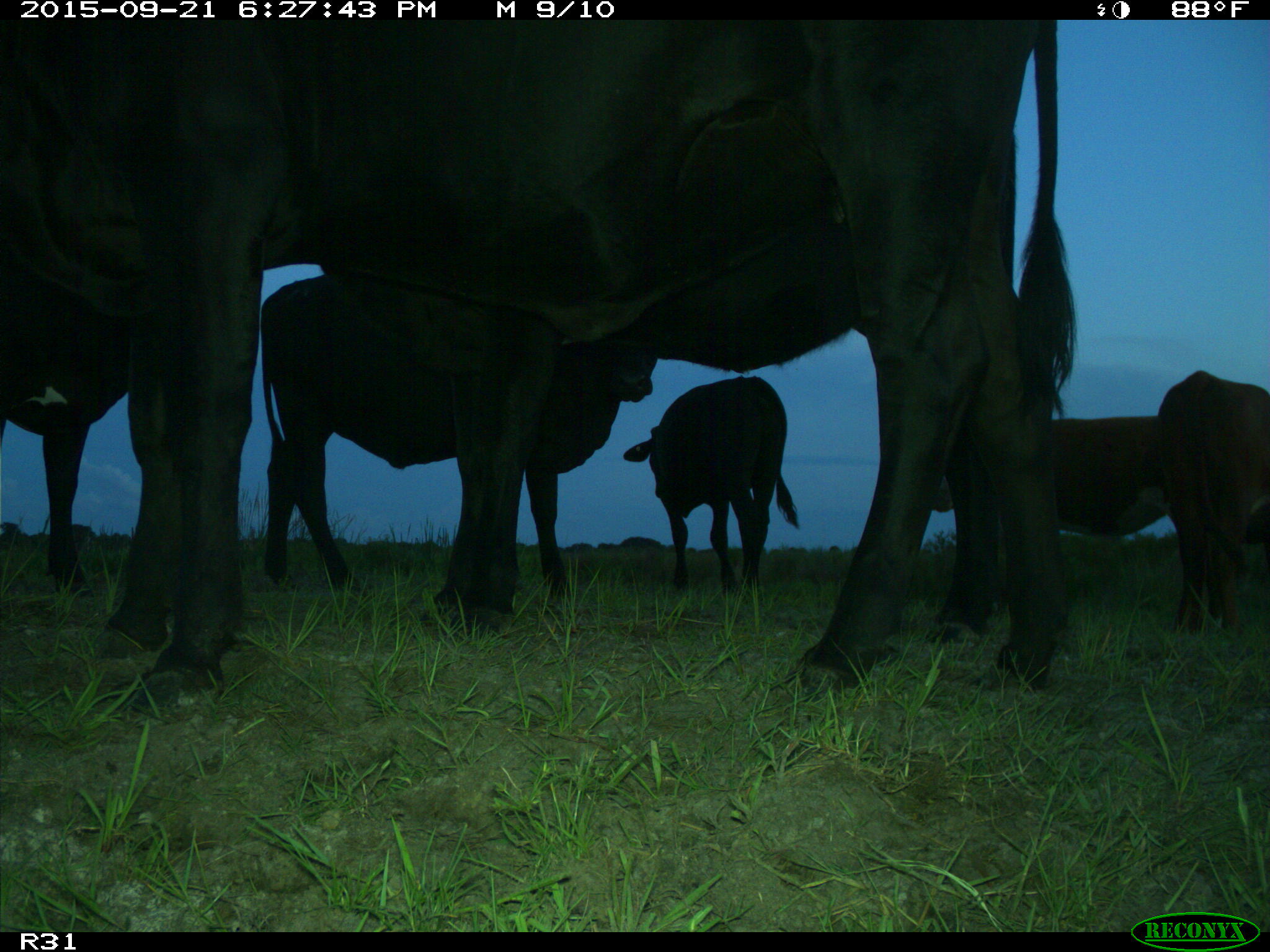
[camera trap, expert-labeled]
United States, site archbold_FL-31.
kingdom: Animalia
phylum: Chordata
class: Mammalia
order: Artiodactyla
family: Bovidae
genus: Bos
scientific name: Bos taurus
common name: domestic cow